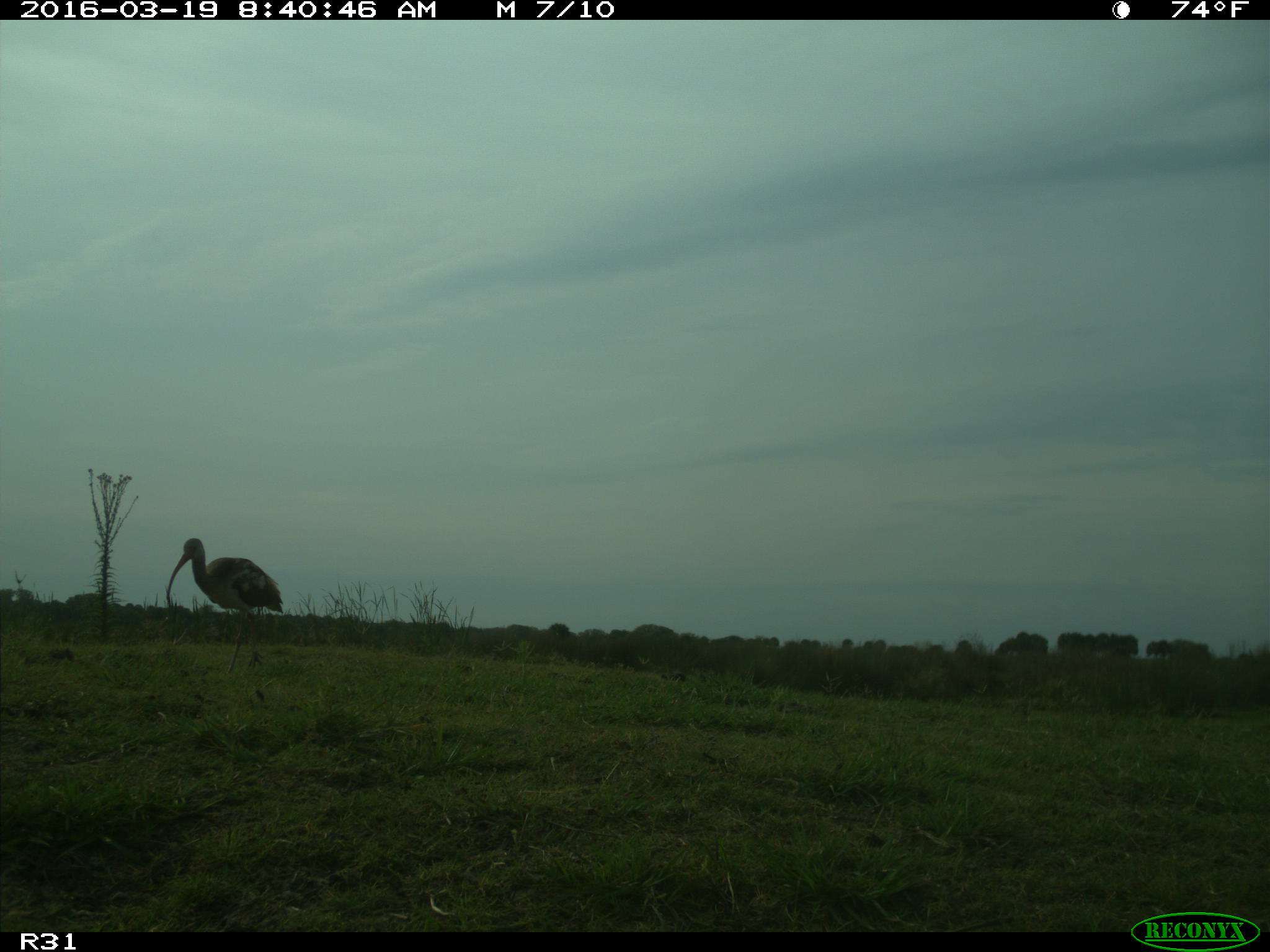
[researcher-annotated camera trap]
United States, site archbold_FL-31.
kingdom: Animalia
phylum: Chordata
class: Aves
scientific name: Aves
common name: birds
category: unidentified bird